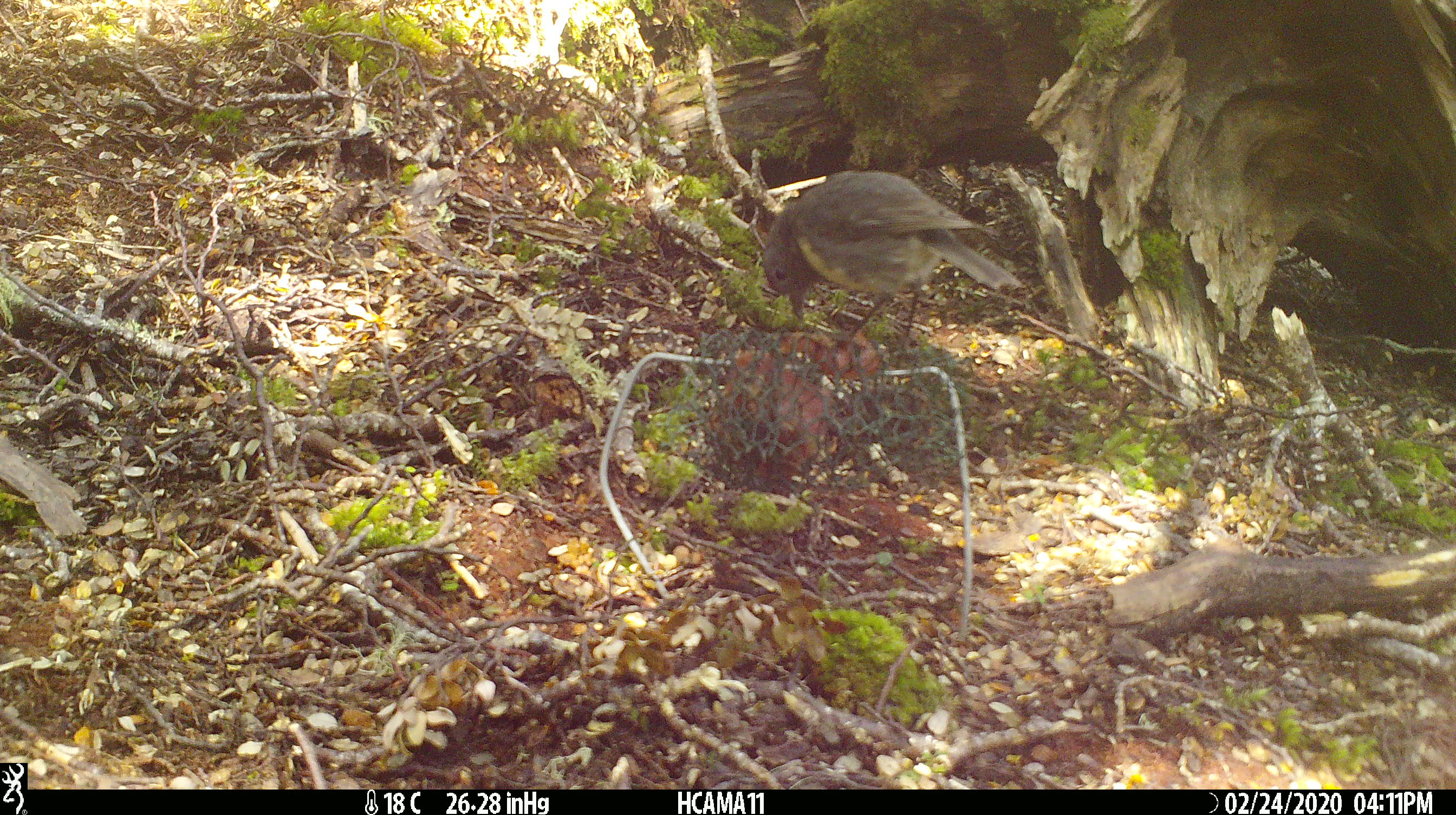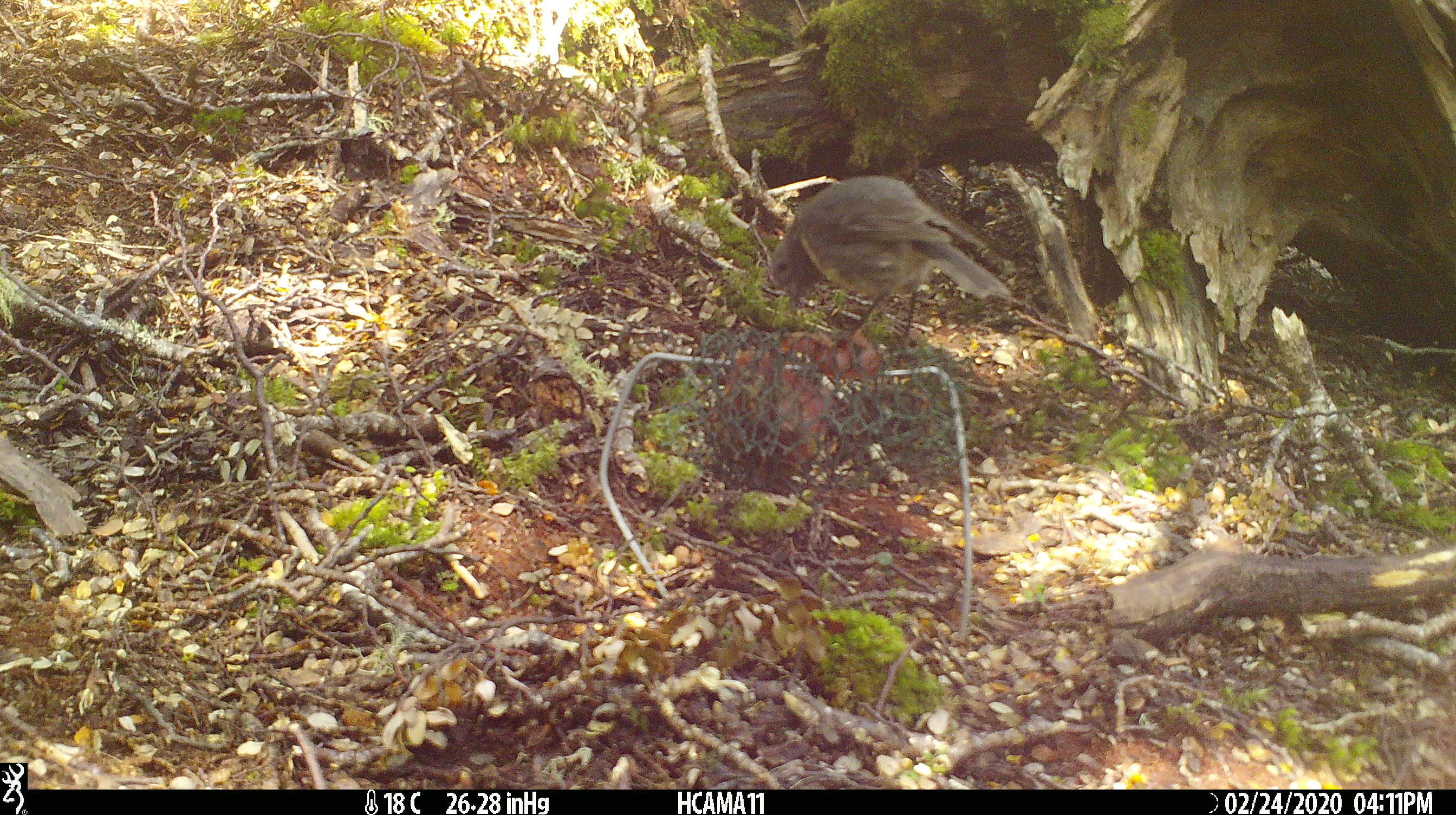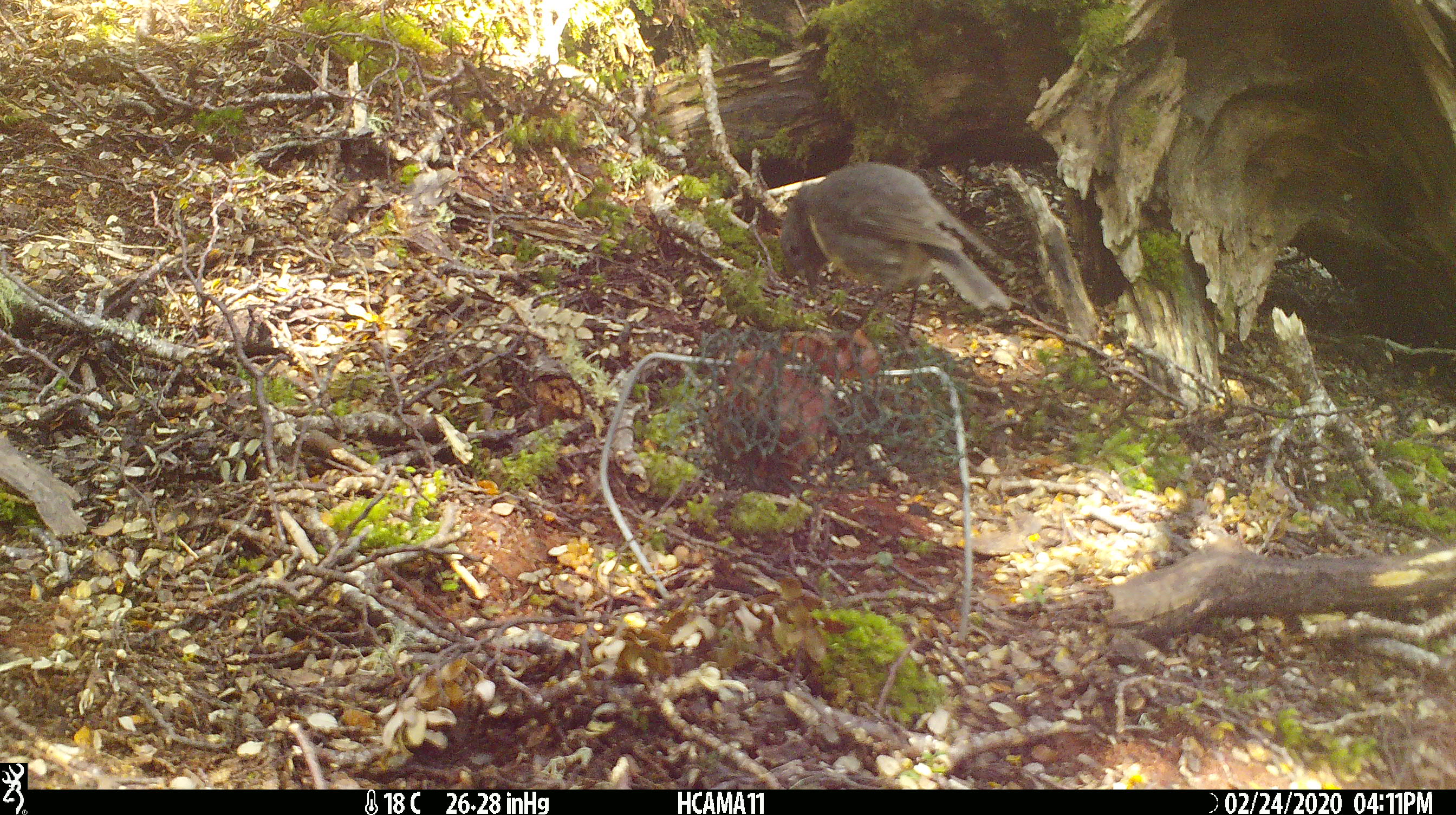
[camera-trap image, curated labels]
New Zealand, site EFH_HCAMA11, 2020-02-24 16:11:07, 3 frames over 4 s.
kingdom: Animalia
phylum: Chordata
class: Aves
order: Passeriformes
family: Petroicidae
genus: Petroica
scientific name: Petroica australis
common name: new zealand robin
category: robin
Robin (new zealand robin) (Petroica australis).